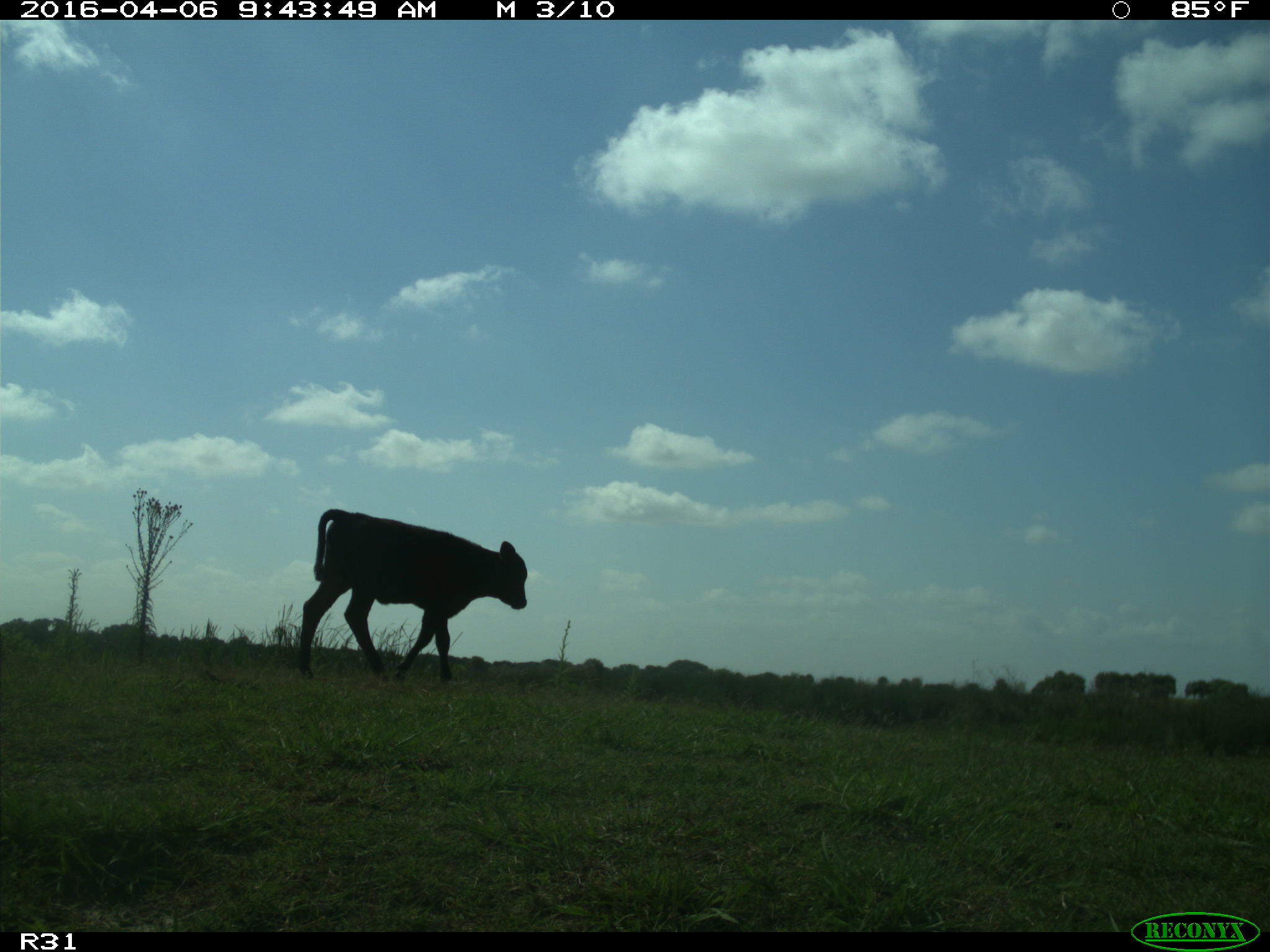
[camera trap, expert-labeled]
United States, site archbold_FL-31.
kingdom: Animalia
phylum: Chordata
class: Mammalia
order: Artiodactyla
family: Bovidae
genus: Bos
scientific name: Bos taurus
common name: domestic cow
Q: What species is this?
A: Bos taurus (domestic cow).